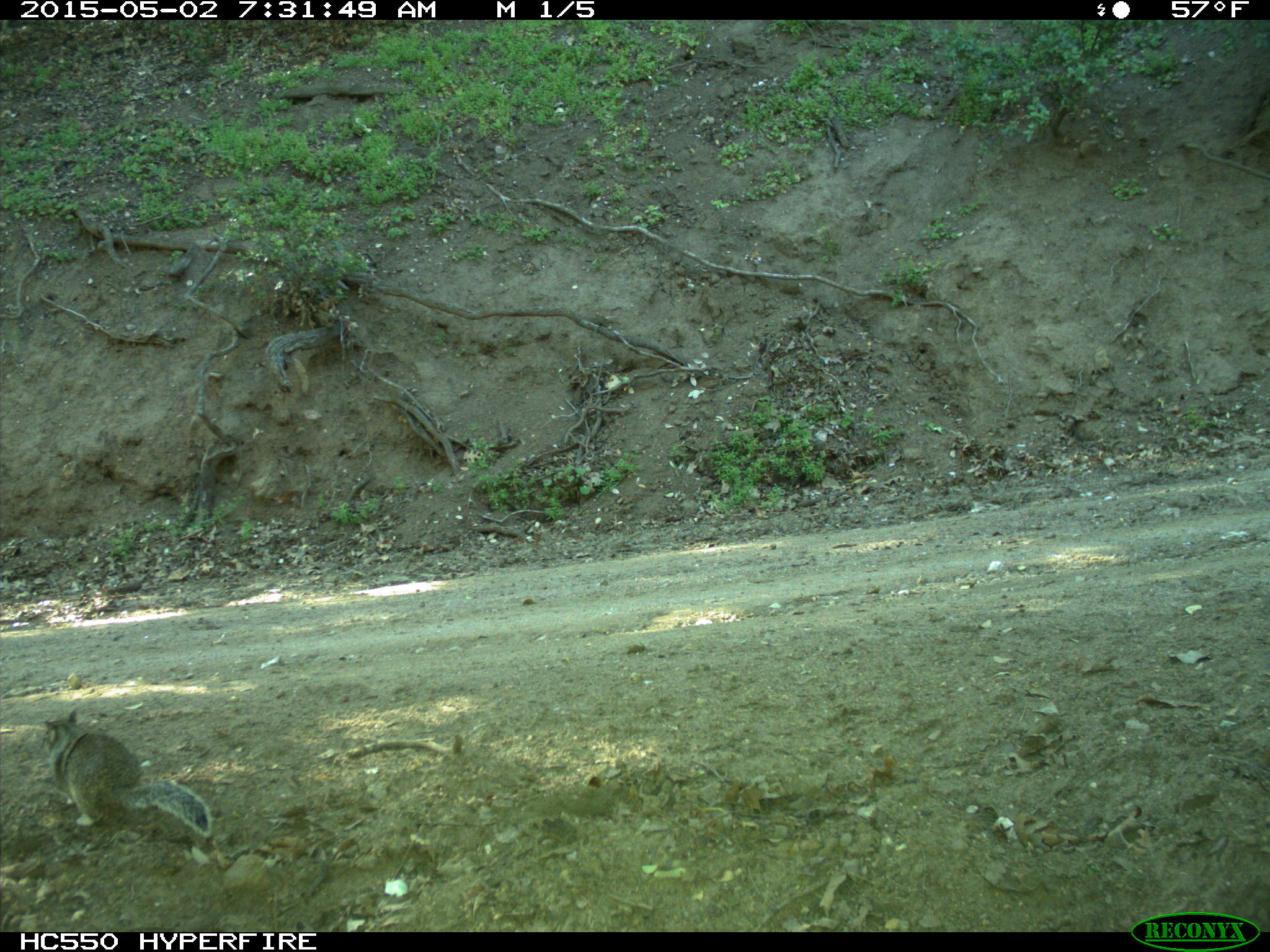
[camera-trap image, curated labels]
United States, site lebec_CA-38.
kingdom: Animalia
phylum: Chordata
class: Mammalia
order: Rodentia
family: Sciuridae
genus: Otospermophilus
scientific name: Otospermophilus beecheyi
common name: california ground squirrel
Otospermophilus beecheyi (california ground squirrel).